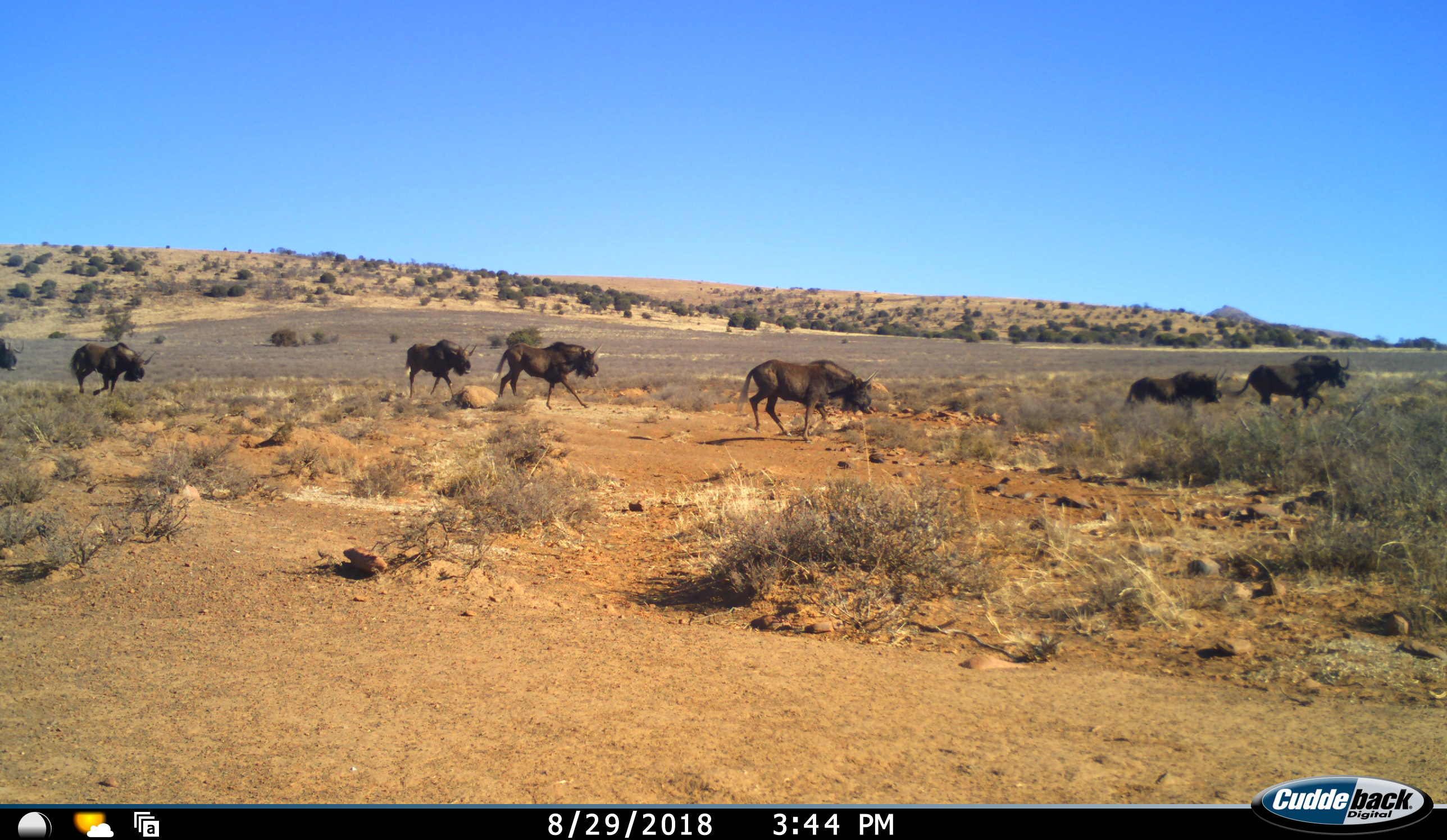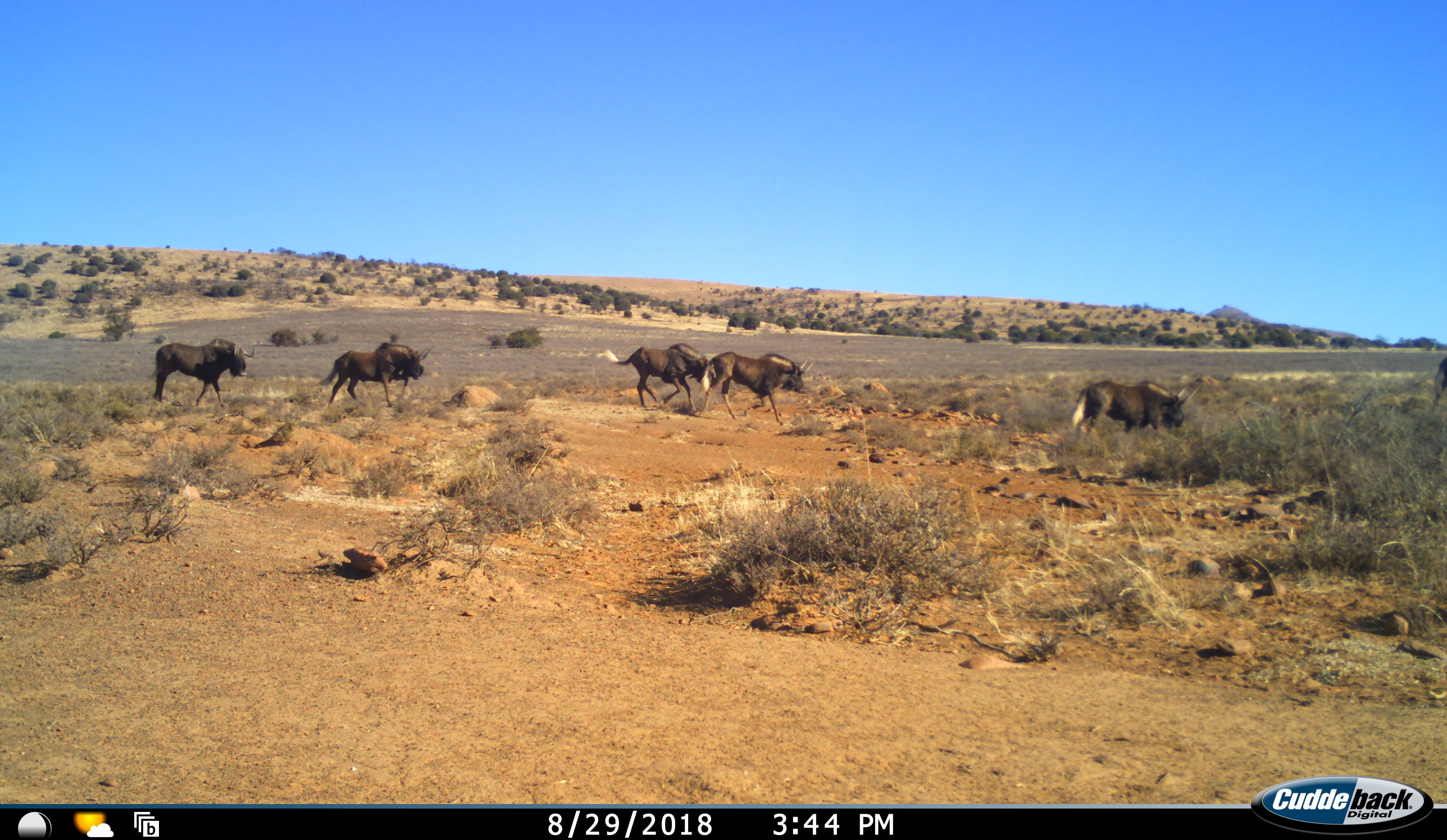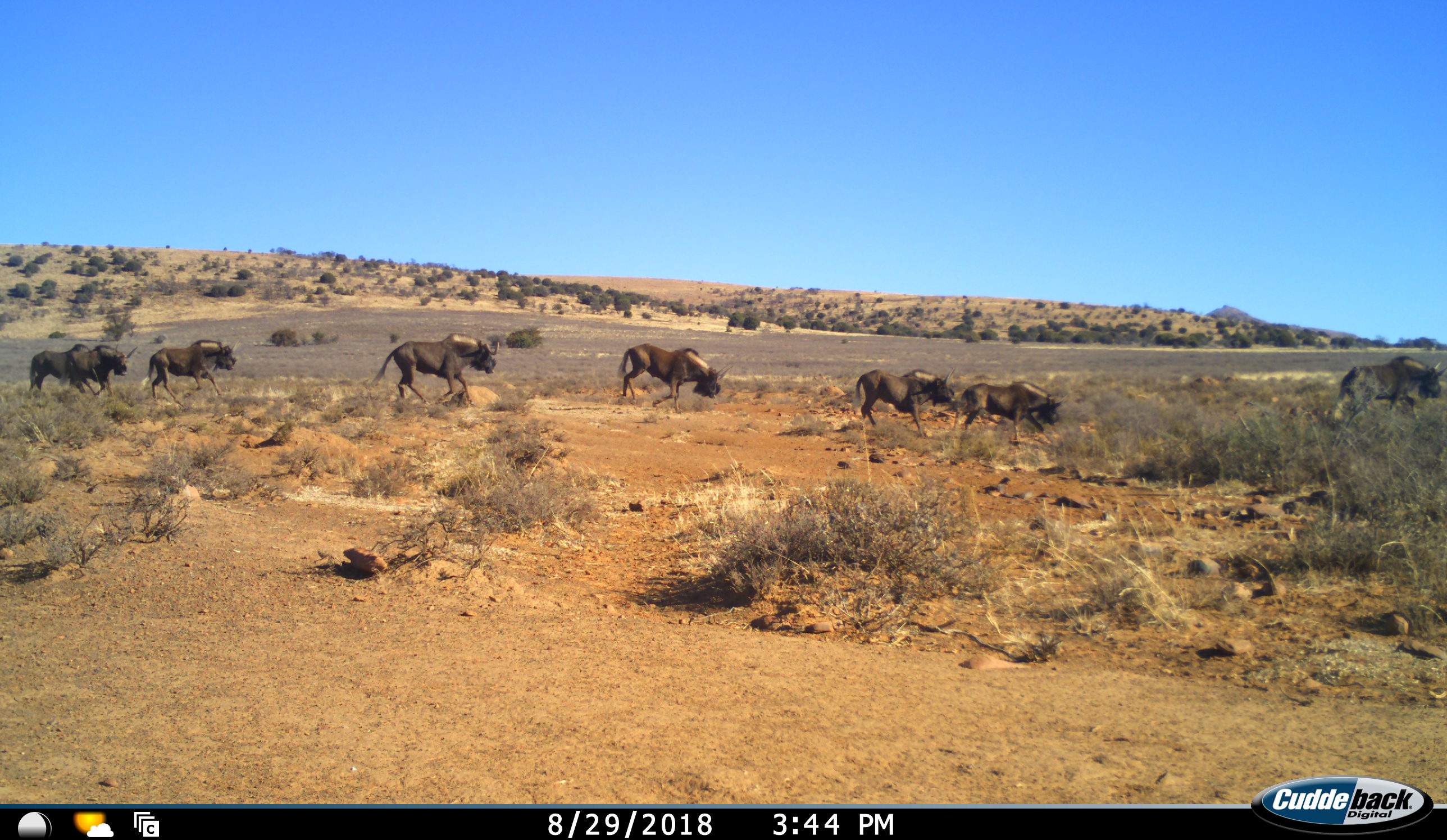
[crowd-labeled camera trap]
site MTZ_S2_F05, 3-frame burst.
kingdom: Animalia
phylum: Chordata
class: Mammalia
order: Artiodactyla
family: Bovidae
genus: Connochaetes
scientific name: Connochaetes gnou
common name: black wildebeest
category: wildebeestblack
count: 10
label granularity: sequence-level